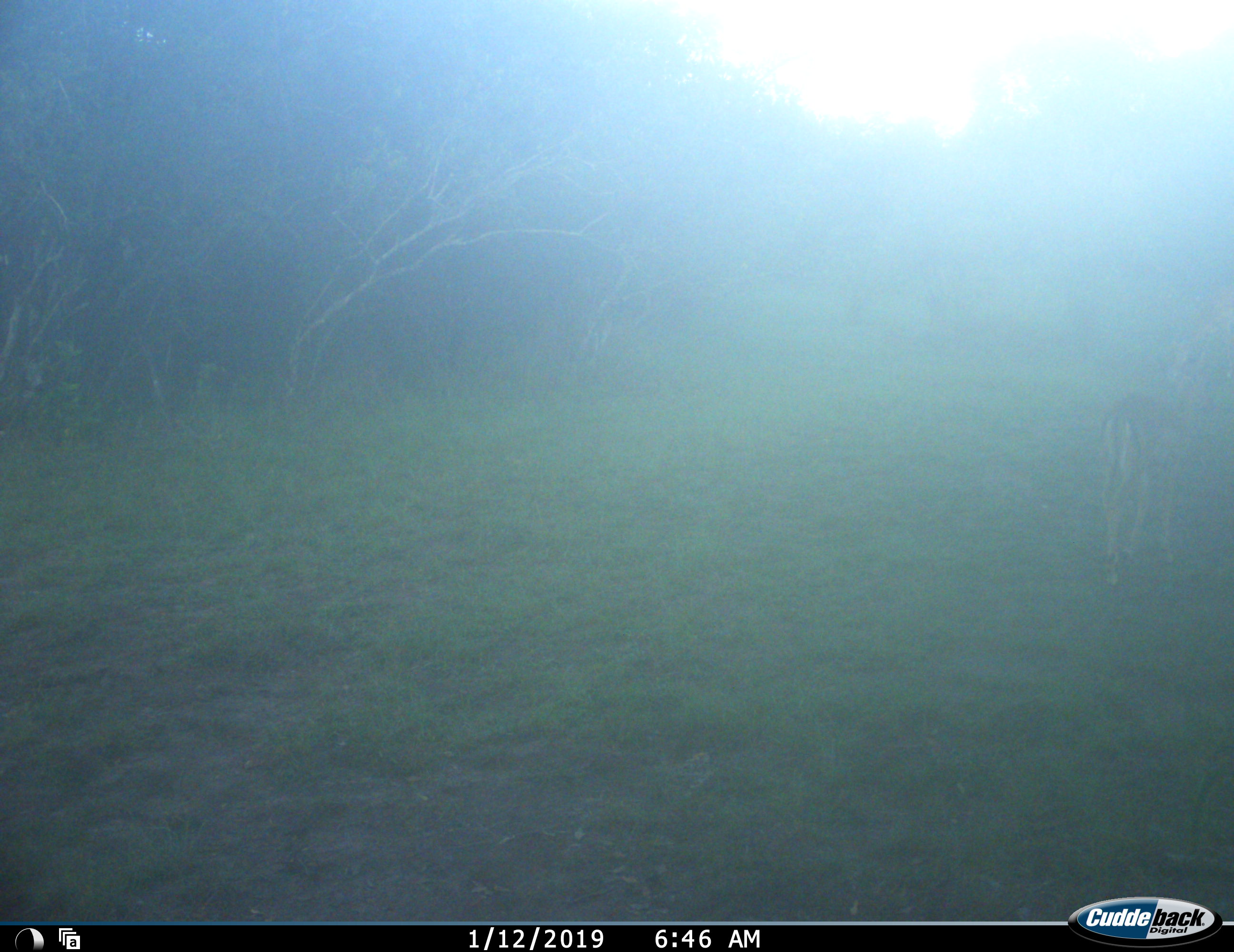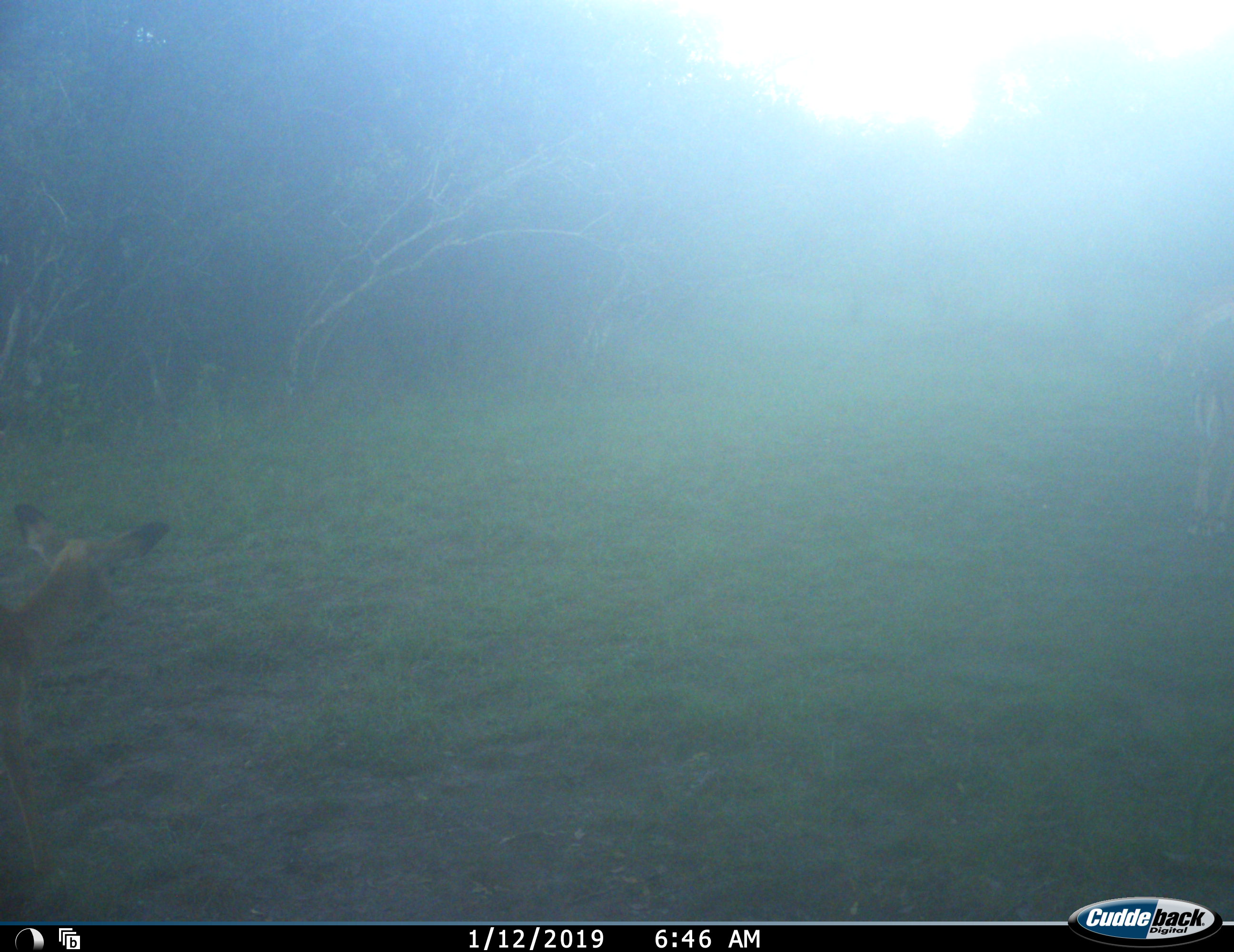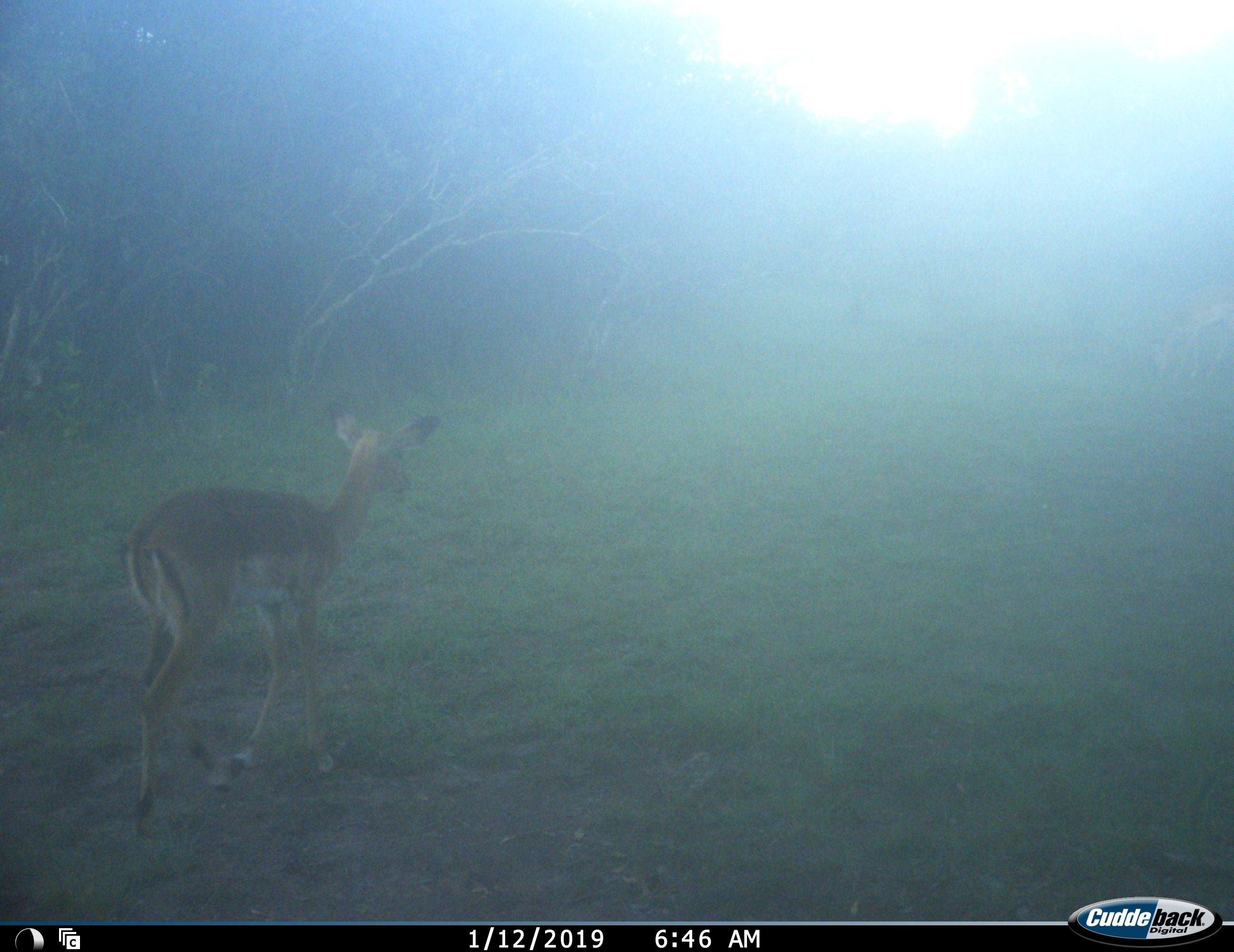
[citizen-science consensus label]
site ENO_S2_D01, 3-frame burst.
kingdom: Animalia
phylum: Chordata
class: Mammalia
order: Artiodactyla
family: Bovidae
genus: Aepyceros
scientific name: Aepyceros melampus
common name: impala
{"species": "impala (Aepyceros melampus)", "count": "2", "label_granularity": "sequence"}